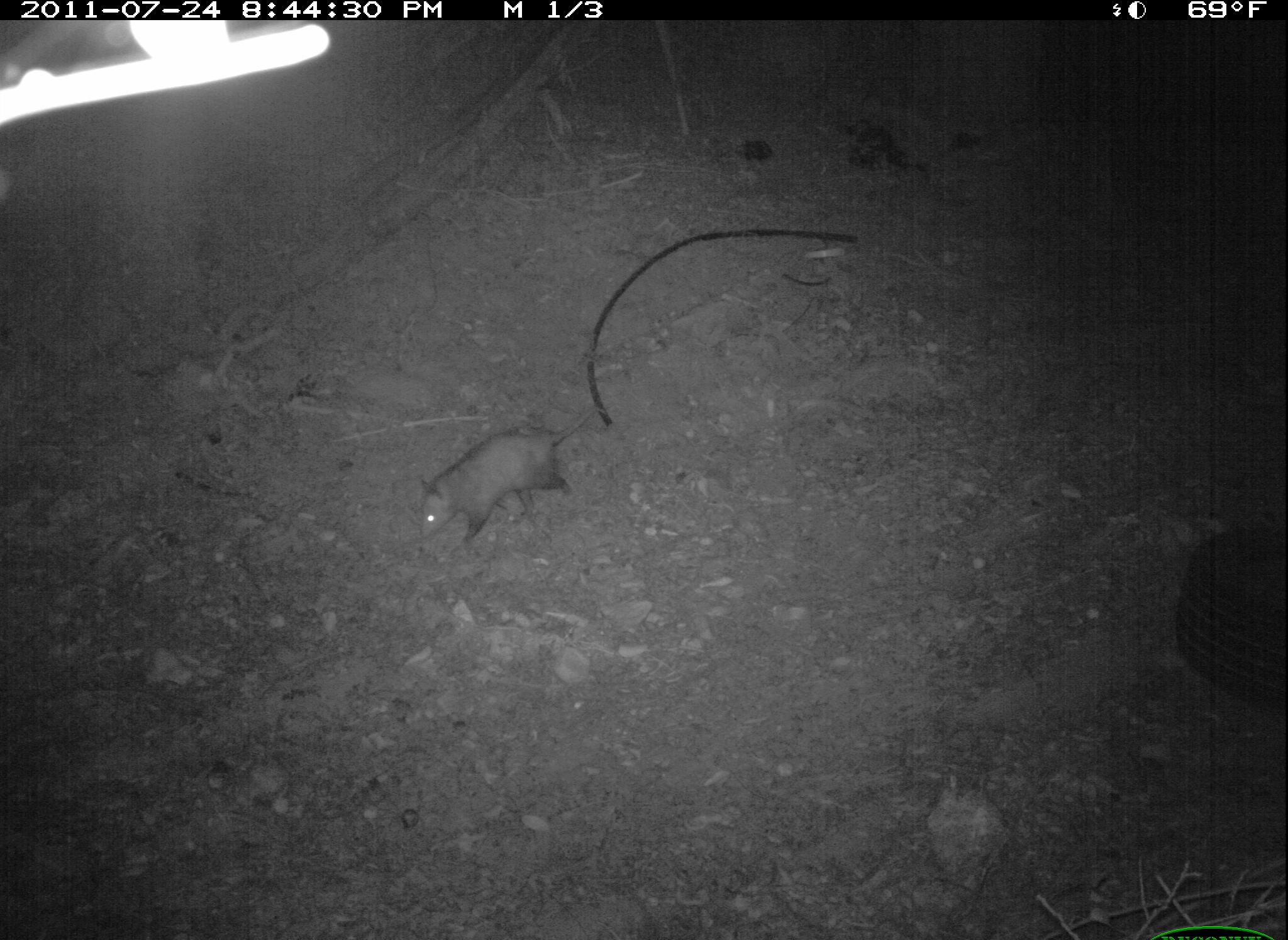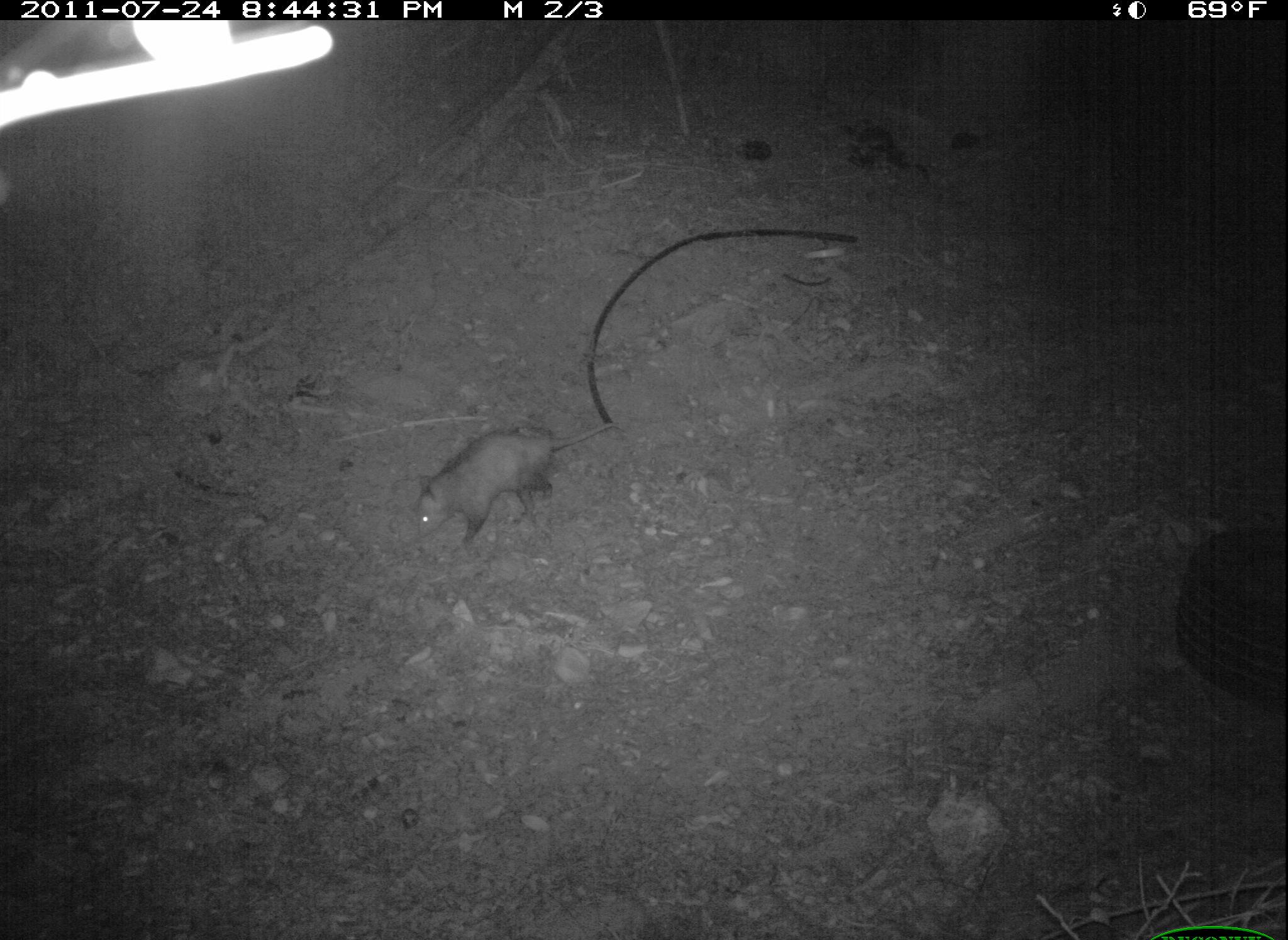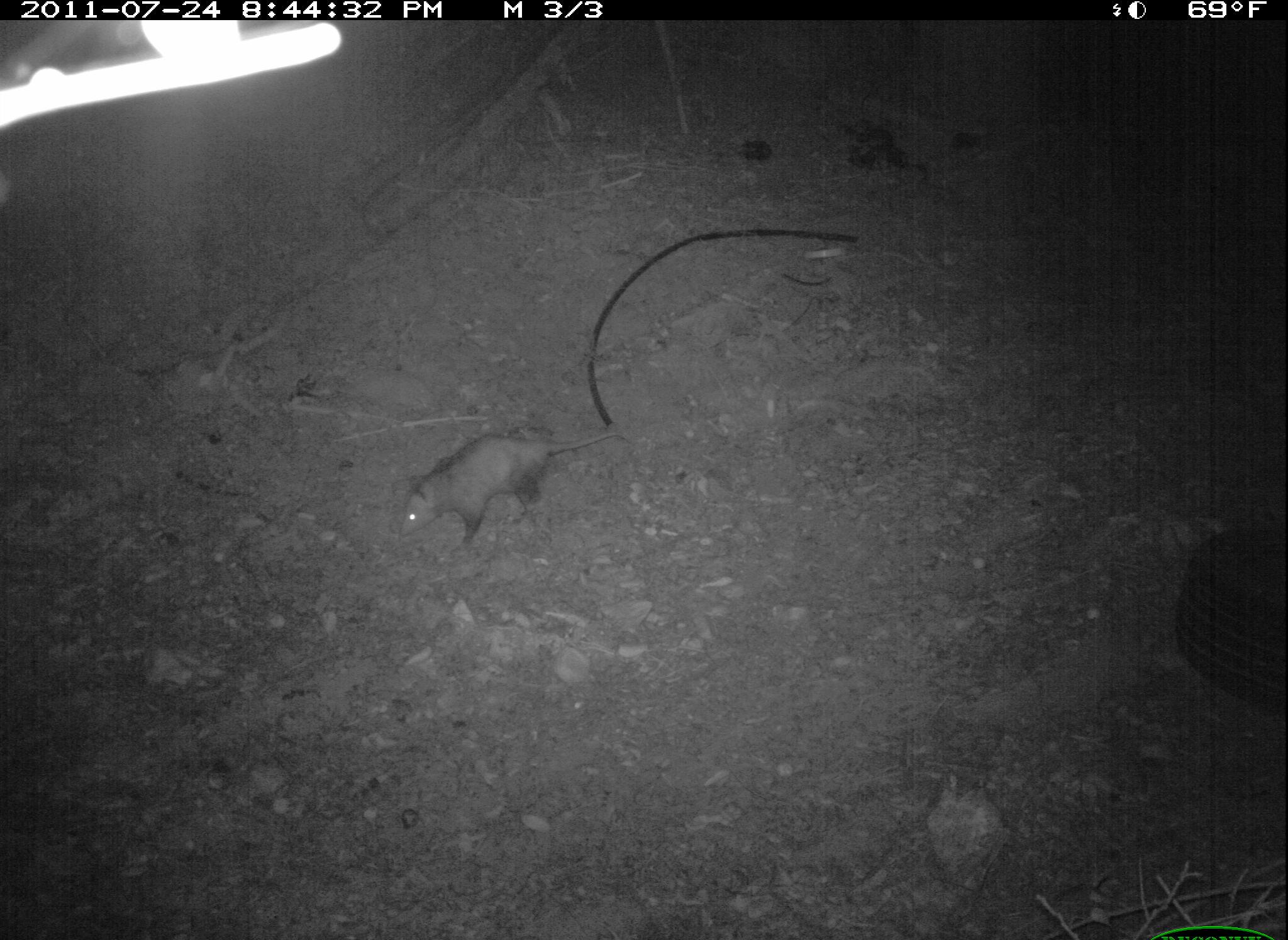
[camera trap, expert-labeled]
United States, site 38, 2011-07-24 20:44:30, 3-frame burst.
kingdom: Animalia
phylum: Chordata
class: Mammalia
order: Didelphimorphia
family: Didelphidae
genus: Didelphis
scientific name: Didelphis virginiana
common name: virginia opossum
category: opossum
Opossum (virginia opossum) (Didelphis virginiana).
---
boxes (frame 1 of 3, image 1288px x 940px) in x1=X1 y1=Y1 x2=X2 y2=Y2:
opossum: x1=412 y1=398 x2=607 y2=554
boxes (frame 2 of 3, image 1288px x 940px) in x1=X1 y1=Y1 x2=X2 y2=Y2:
opossum: x1=406 y1=417 x2=625 y2=554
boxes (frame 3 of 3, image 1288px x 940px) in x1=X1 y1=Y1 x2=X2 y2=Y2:
opossum: x1=388 y1=417 x2=613 y2=554